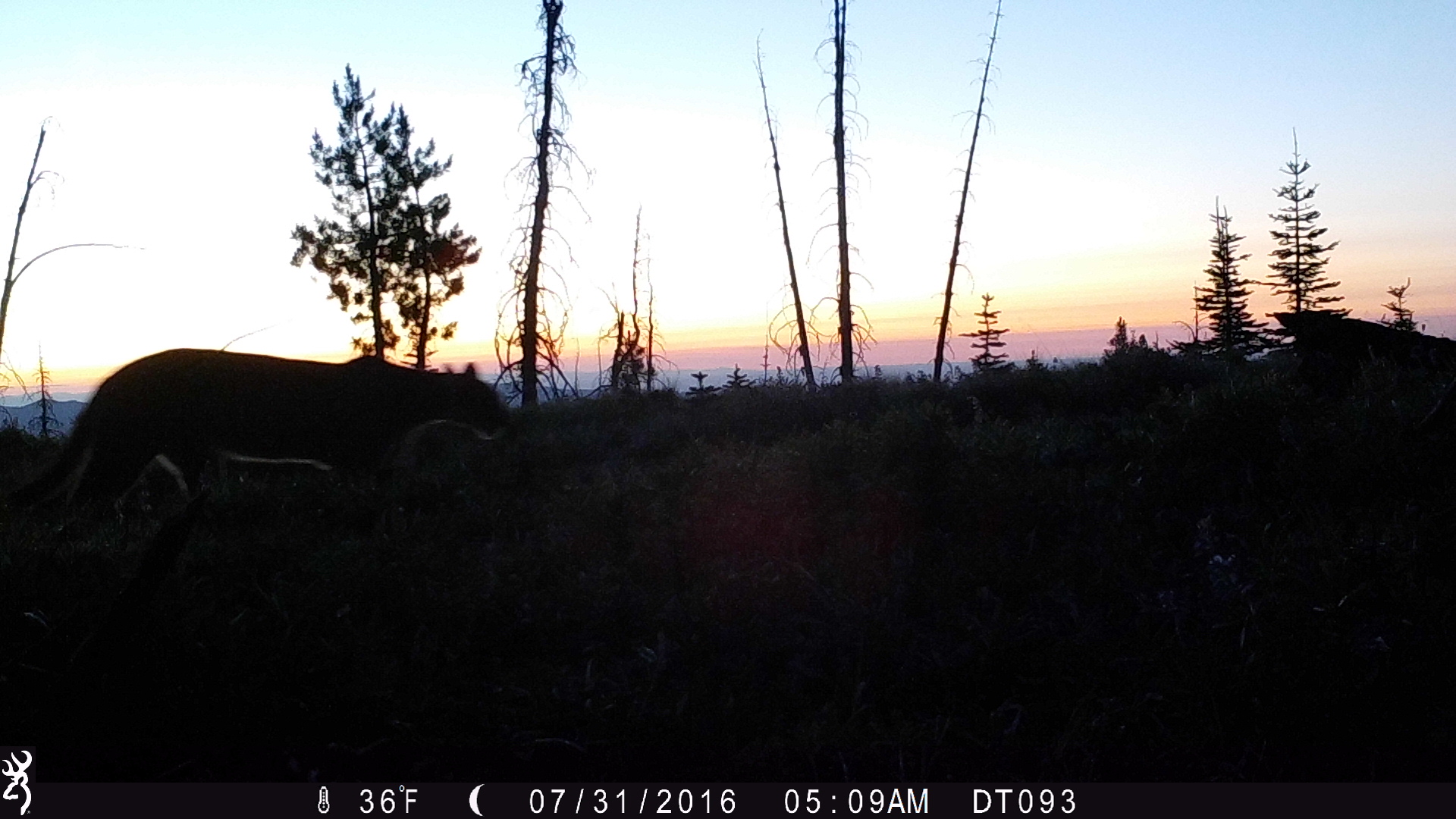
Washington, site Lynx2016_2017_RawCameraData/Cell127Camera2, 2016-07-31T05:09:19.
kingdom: Animalia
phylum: Chordata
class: Mammalia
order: Carnivora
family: Felidae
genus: Puma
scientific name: Puma concolor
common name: mountain lion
Puma concolor (mountain lion). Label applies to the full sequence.